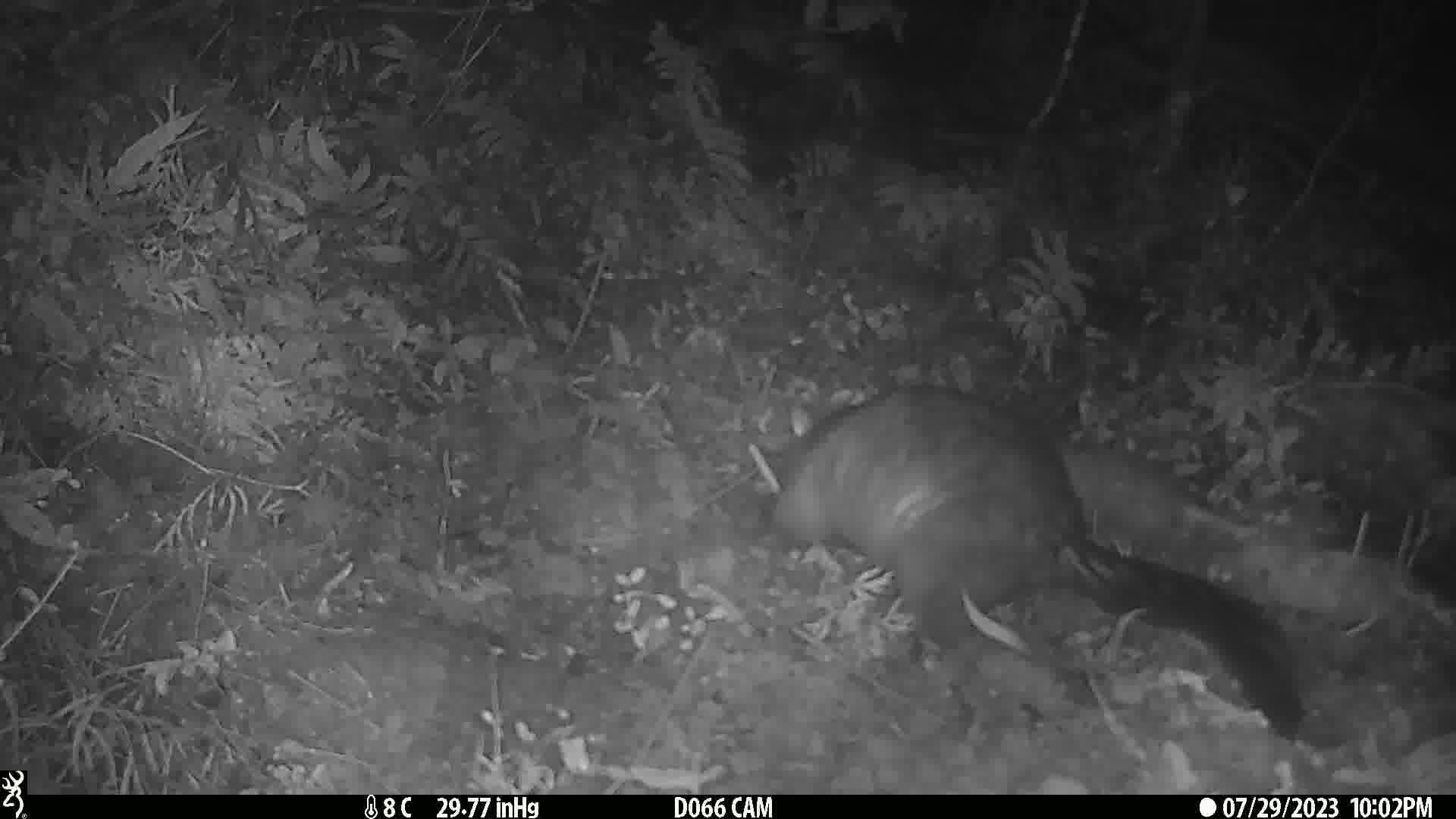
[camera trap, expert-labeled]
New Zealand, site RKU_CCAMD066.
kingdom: Animalia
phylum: Chordata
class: Mammalia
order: Diprotodontia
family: Phalangeridae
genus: Trichosurus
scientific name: Trichosurus vulpecula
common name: common brushtail possum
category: possum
Possum (common brushtail possum) (Trichosurus vulpecula).